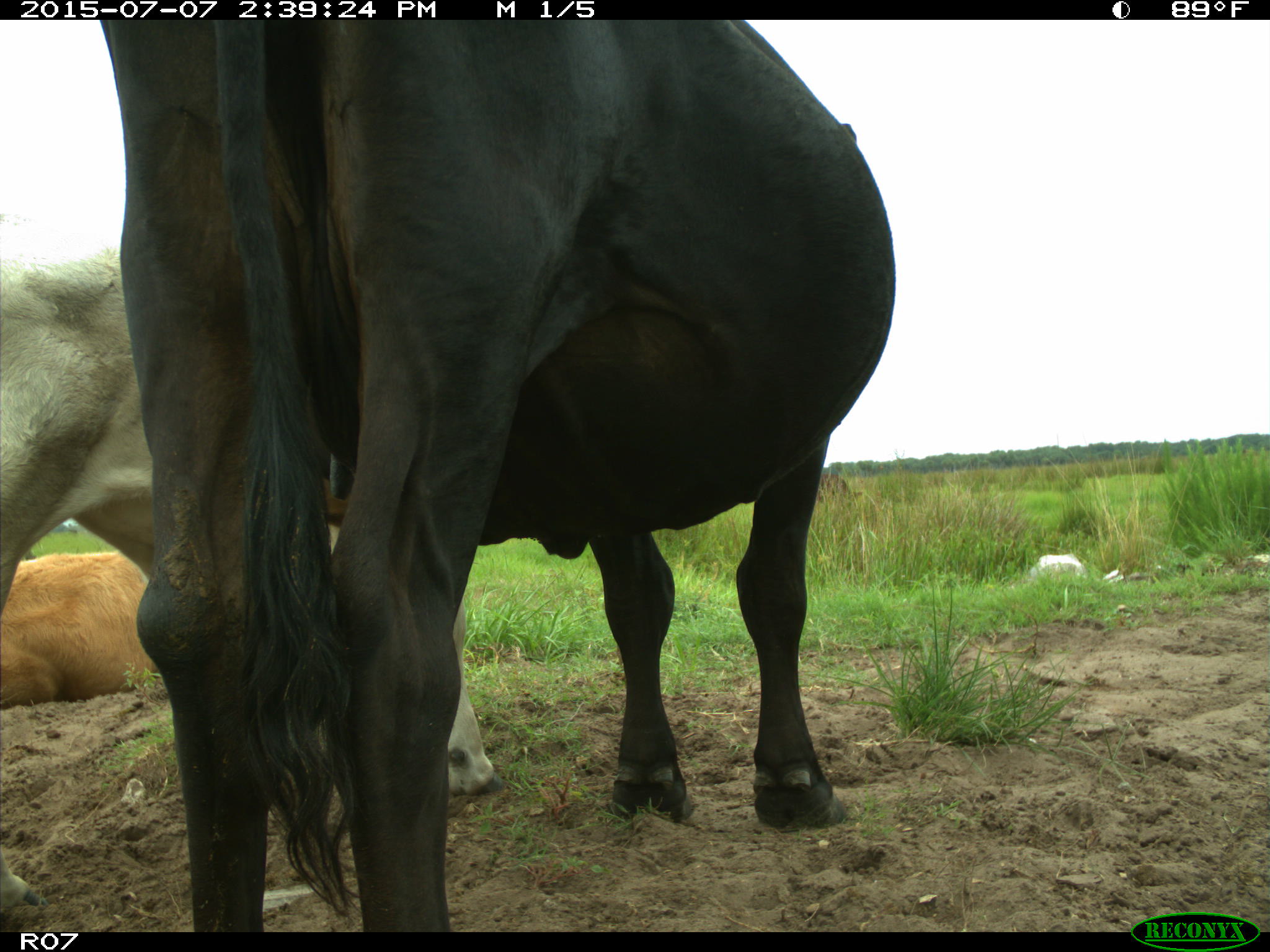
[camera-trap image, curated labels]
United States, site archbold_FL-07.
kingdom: Animalia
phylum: Chordata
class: Mammalia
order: Artiodactyla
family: Bovidae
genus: Bos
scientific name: Bos taurus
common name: domestic cow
Bos taurus (domestic cow).